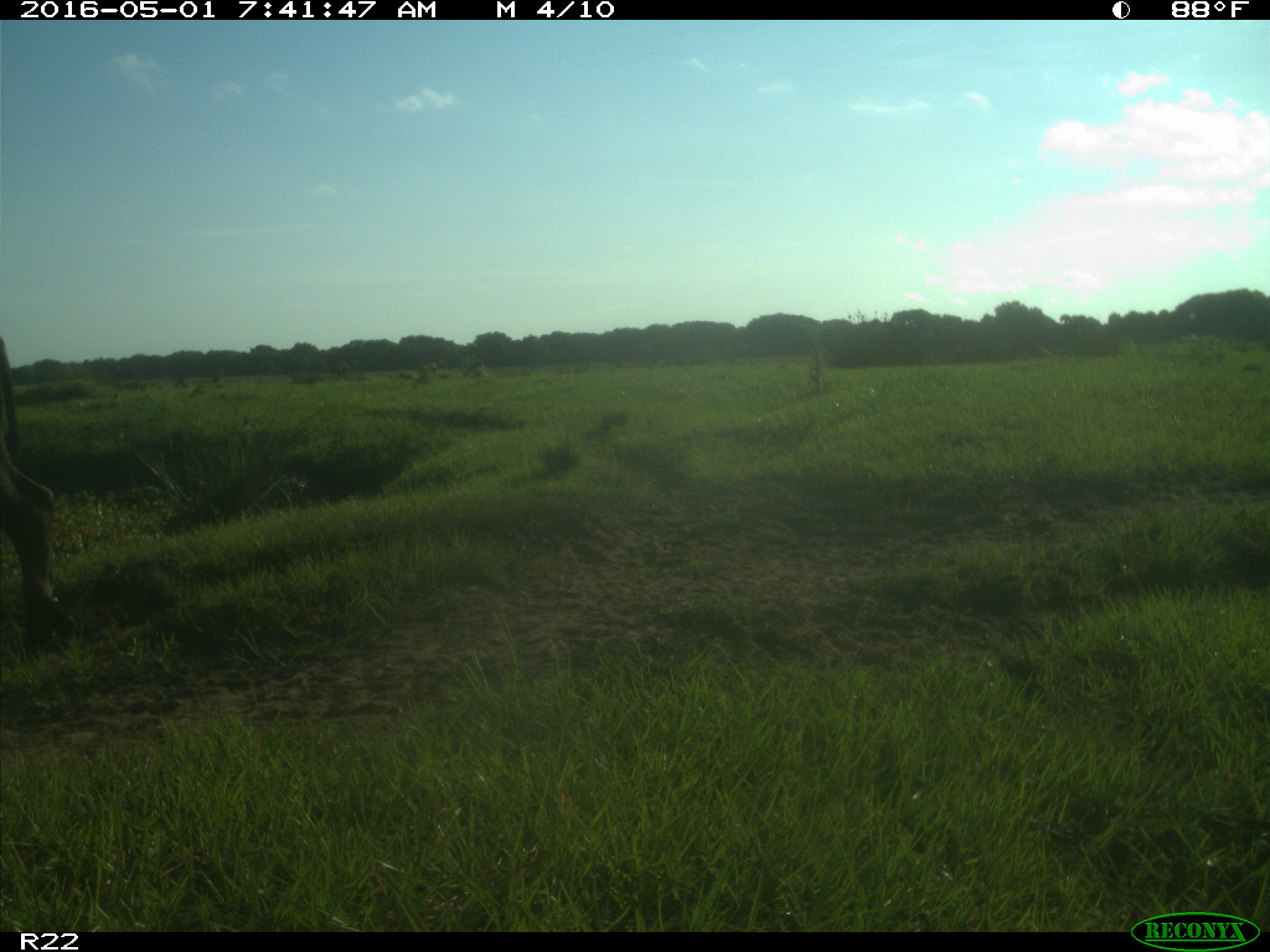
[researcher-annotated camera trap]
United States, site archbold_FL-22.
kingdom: Animalia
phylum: Chordata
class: Mammalia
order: Artiodactyla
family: Bovidae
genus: Bos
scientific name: Bos taurus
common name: domestic cow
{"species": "Bos taurus (domestic cow)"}